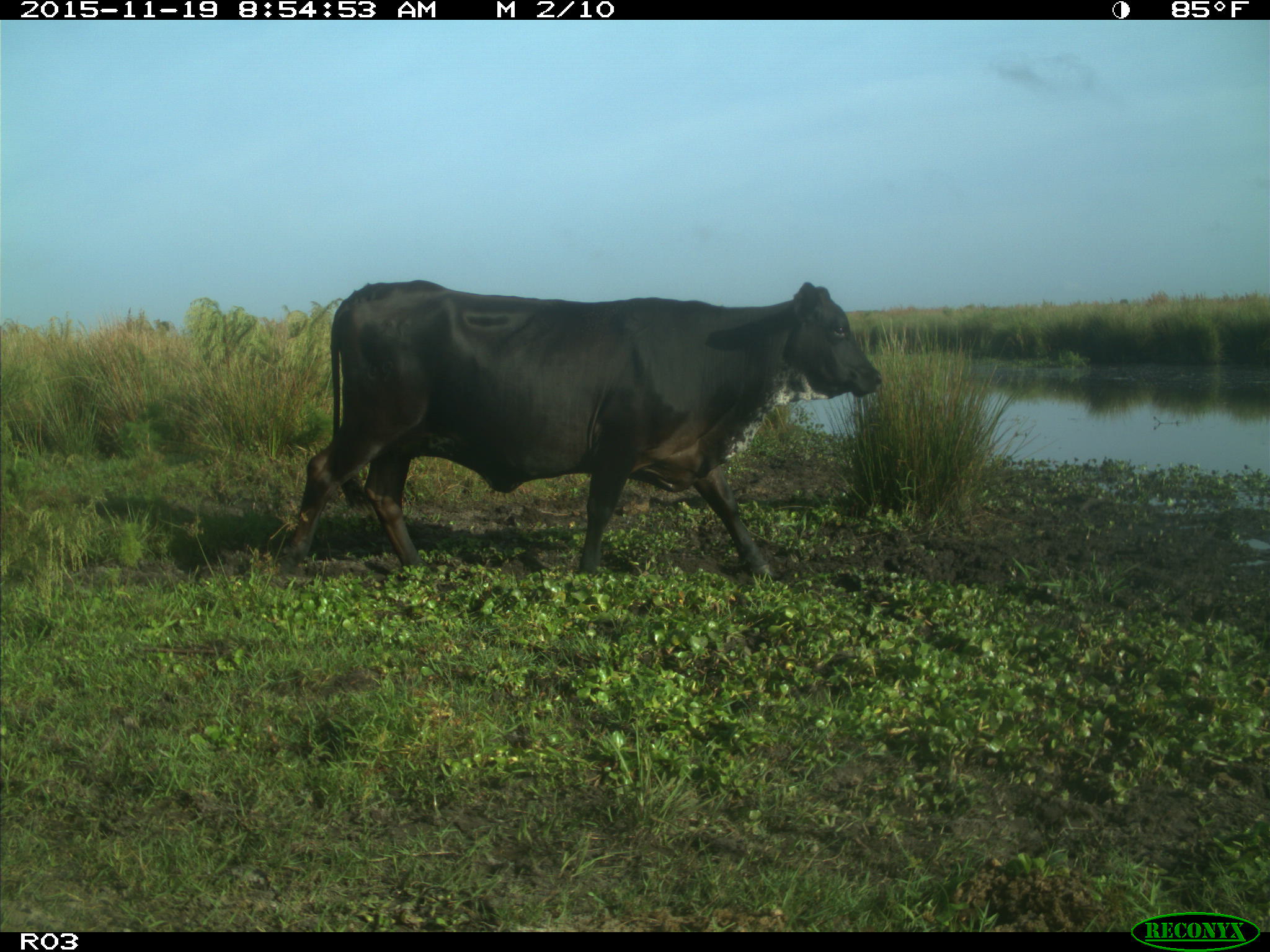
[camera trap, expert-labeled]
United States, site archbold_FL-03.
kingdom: Animalia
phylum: Chordata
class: Mammalia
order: Artiodactyla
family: Bovidae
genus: Bos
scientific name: Bos taurus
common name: domestic cow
Bos taurus (domestic cow).